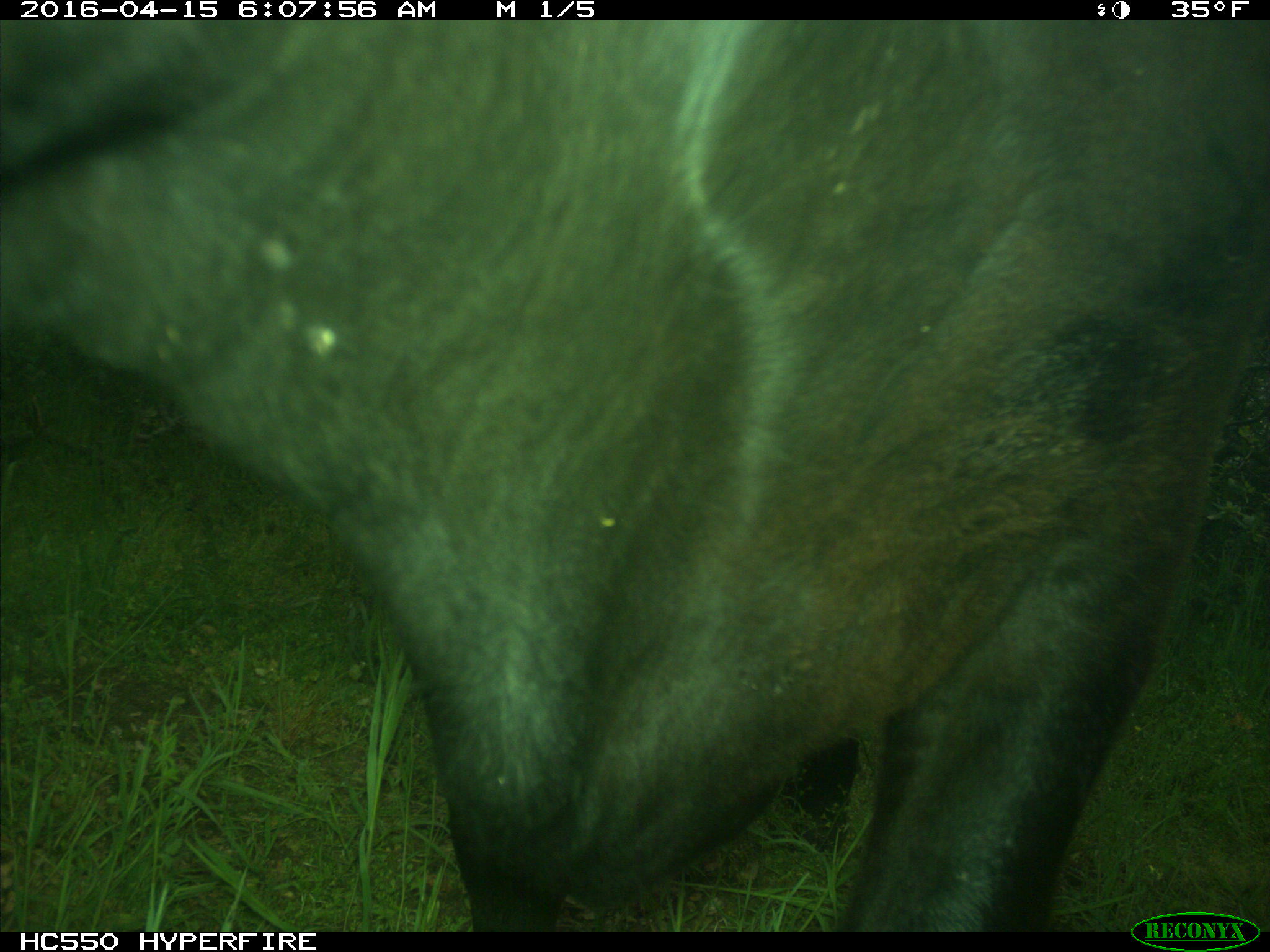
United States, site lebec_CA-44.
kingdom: Animalia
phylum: Chordata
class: Mammalia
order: Artiodactyla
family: Bovidae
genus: Bos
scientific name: Bos taurus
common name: domestic cow